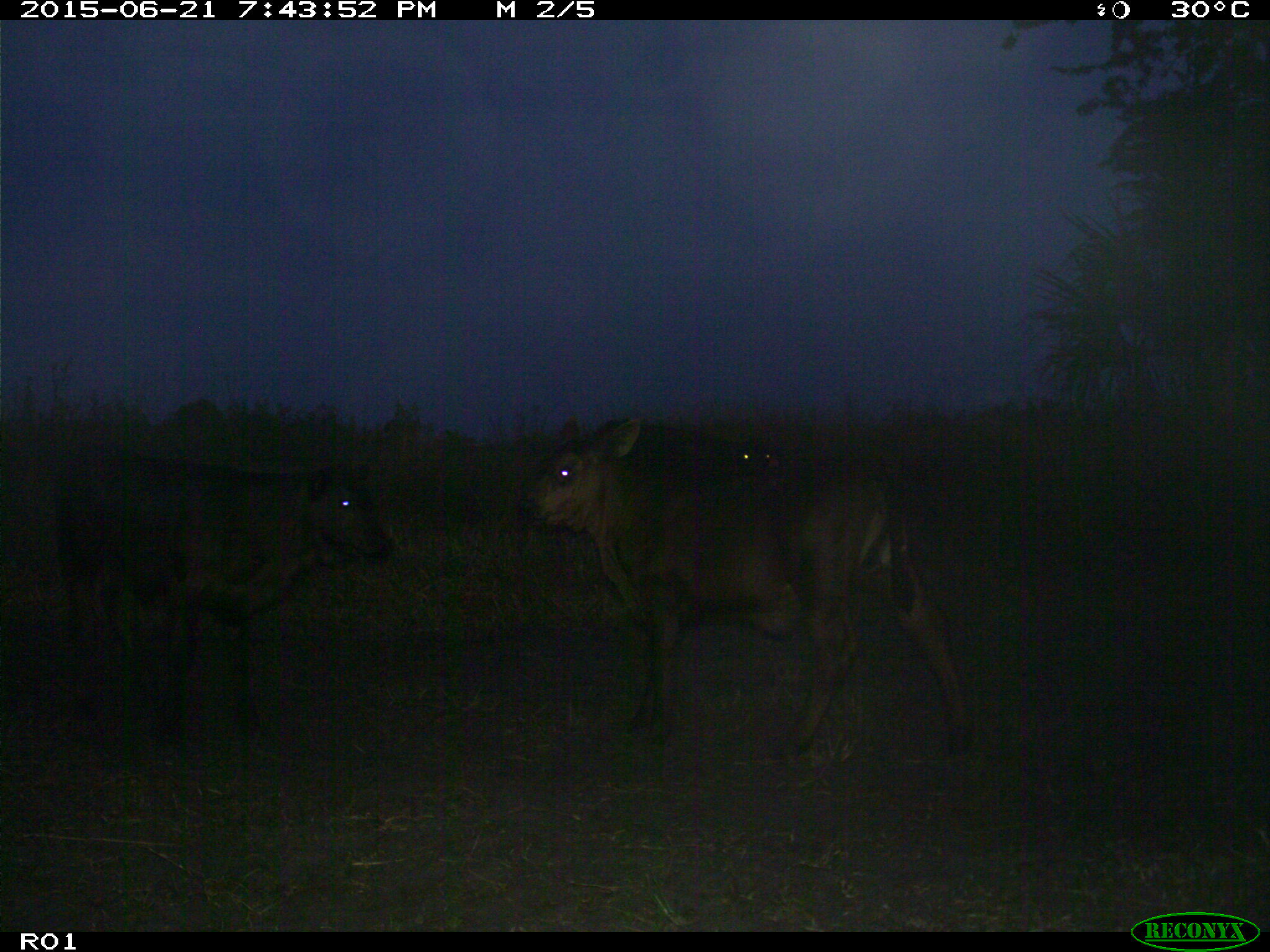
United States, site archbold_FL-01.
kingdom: Animalia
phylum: Chordata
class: Mammalia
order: Artiodactyla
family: Bovidae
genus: Bos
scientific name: Bos taurus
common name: domestic cow